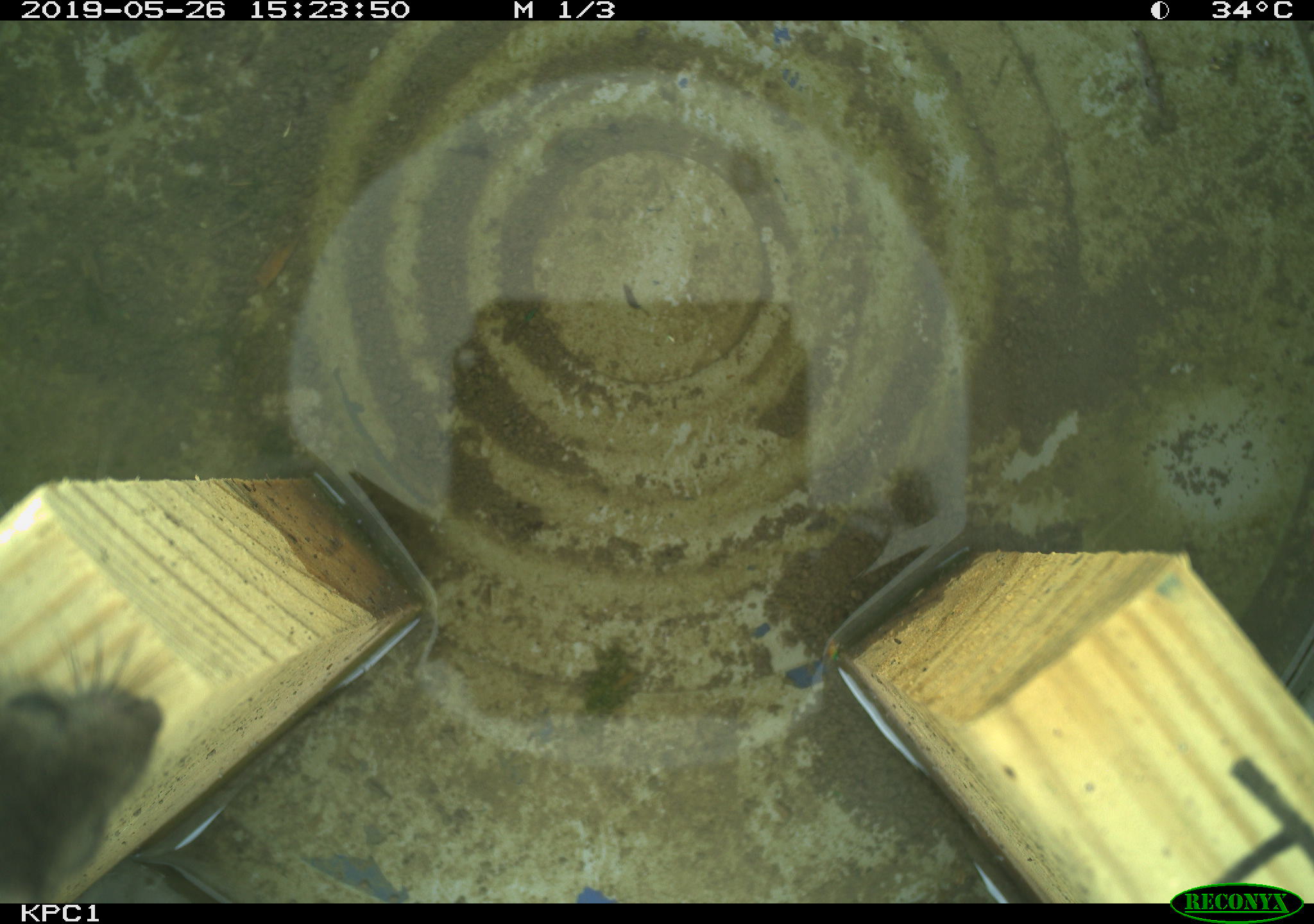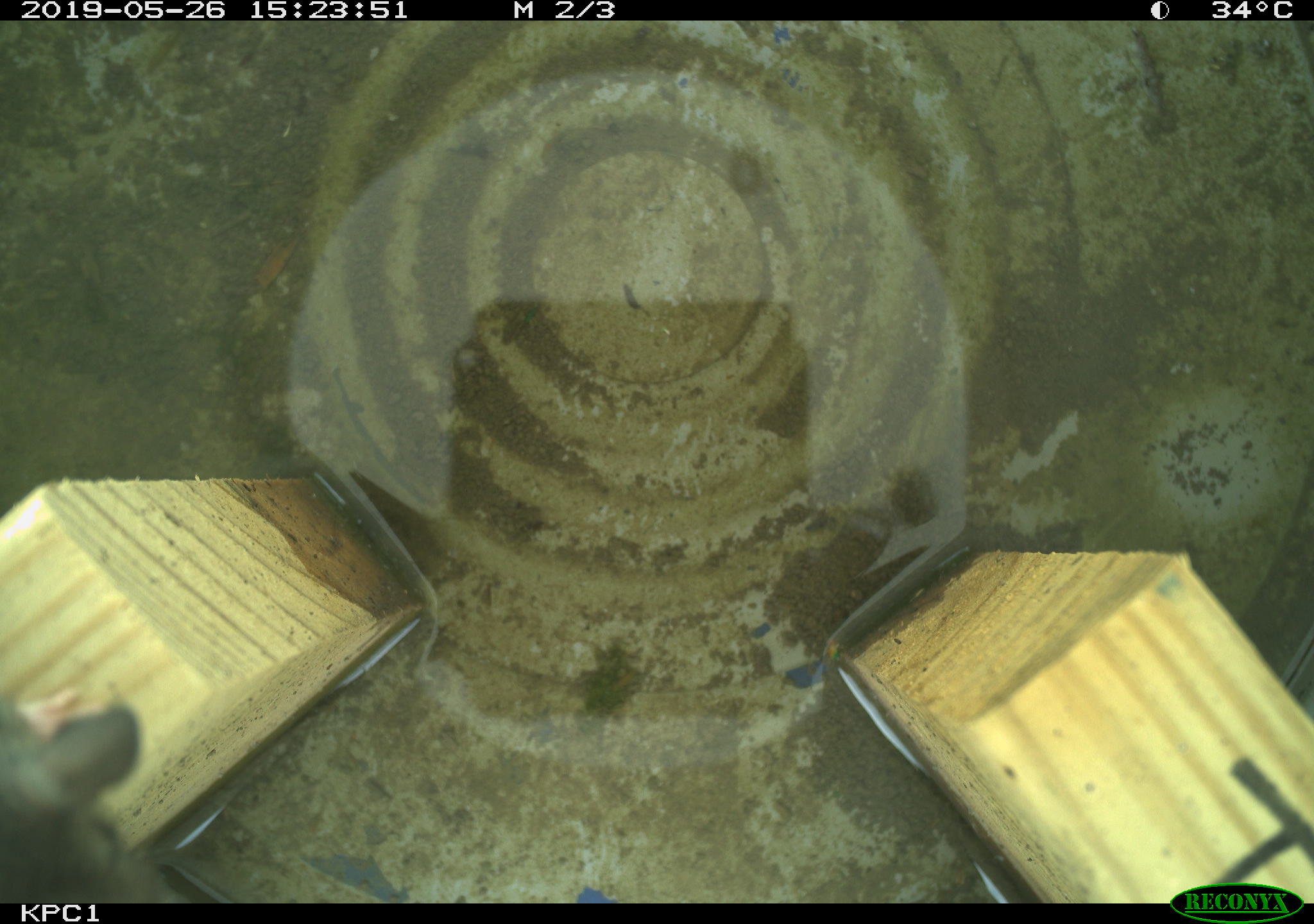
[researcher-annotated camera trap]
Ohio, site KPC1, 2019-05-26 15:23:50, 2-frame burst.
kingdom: Animalia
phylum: Chordata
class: Mammalia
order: Rodentia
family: Cricetidae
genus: Peromyscus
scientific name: Peromyscus leucopus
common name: white-footed mouse